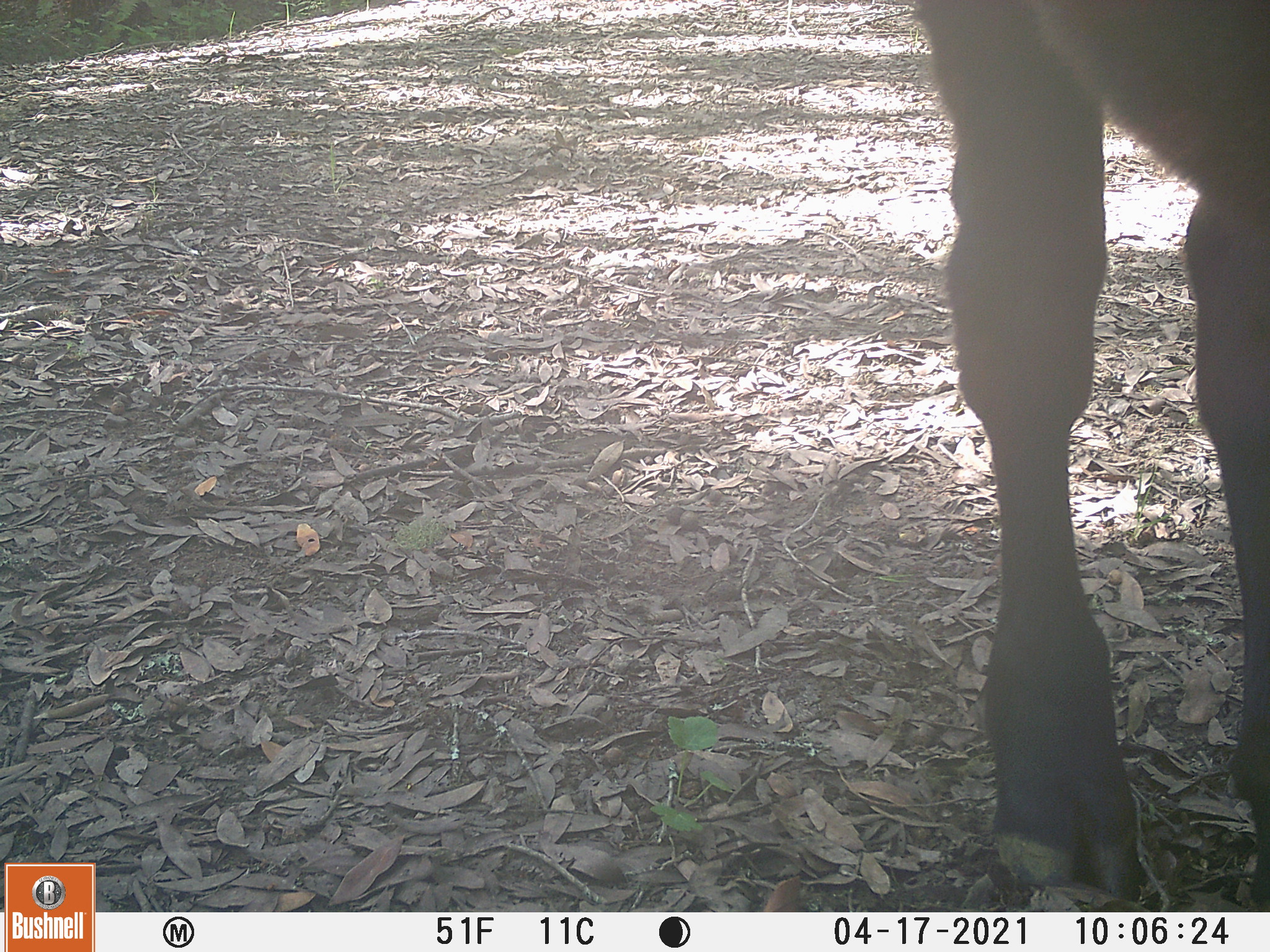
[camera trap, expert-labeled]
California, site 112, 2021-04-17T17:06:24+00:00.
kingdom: Animalia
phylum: Chordata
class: Mammalia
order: Artiodactyla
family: Bovidae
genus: Bos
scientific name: Bos taurus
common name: domestic cattle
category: cattle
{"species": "cattle (domestic cattle) (Bos taurus)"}